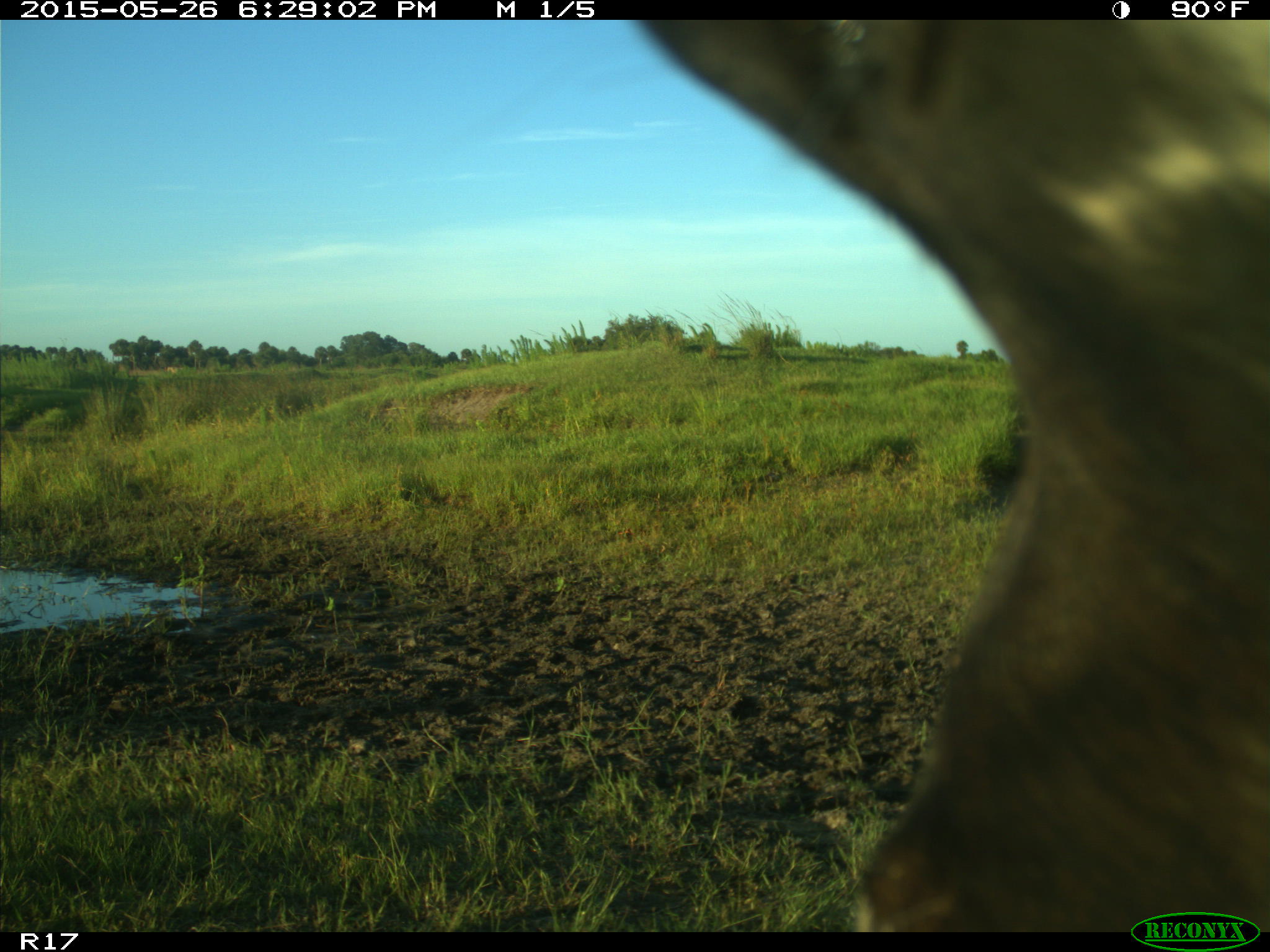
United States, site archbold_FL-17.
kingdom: Animalia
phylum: Chordata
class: Mammalia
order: Artiodactyla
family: Bovidae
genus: Bos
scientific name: Bos taurus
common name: domestic cow